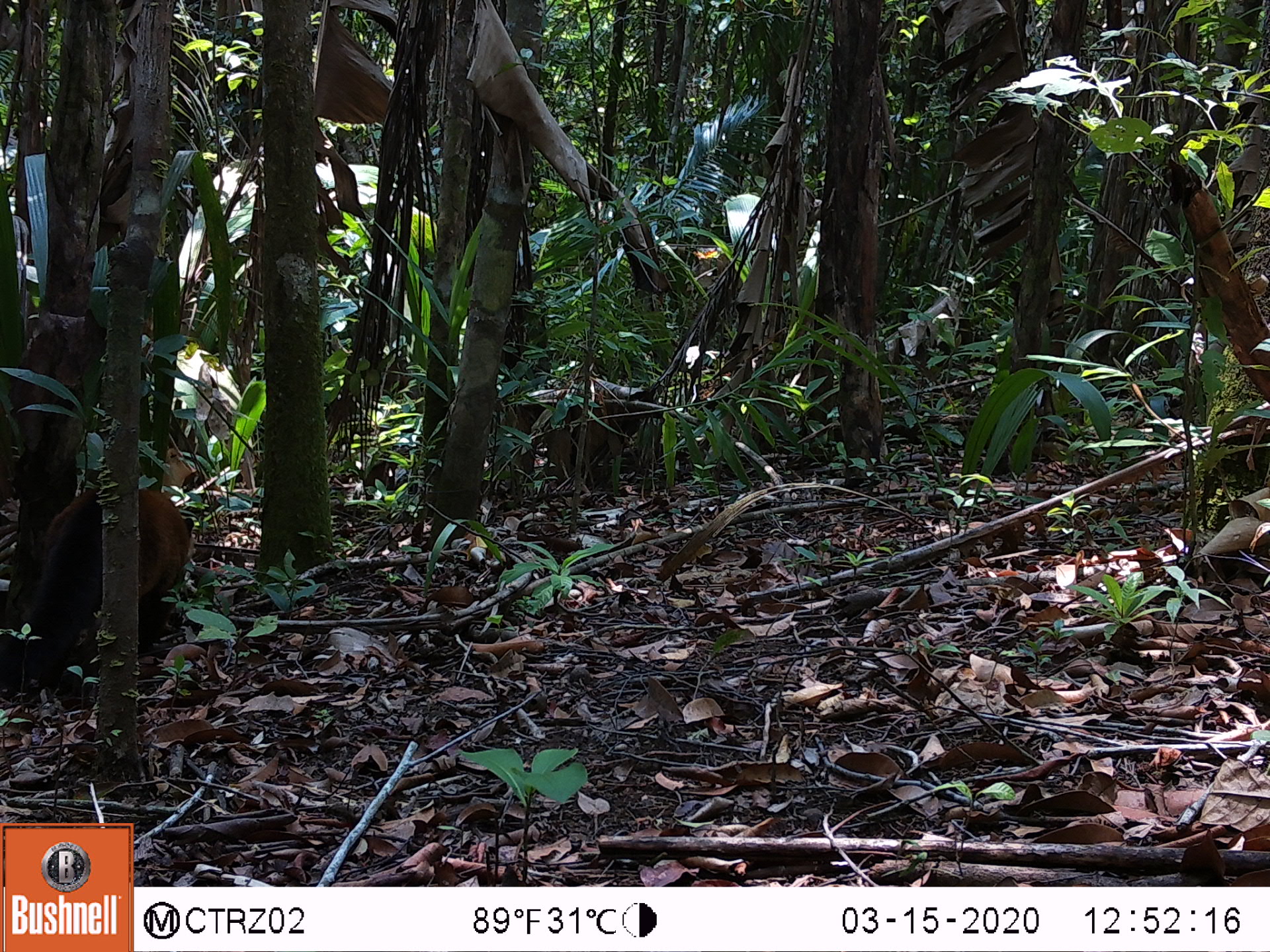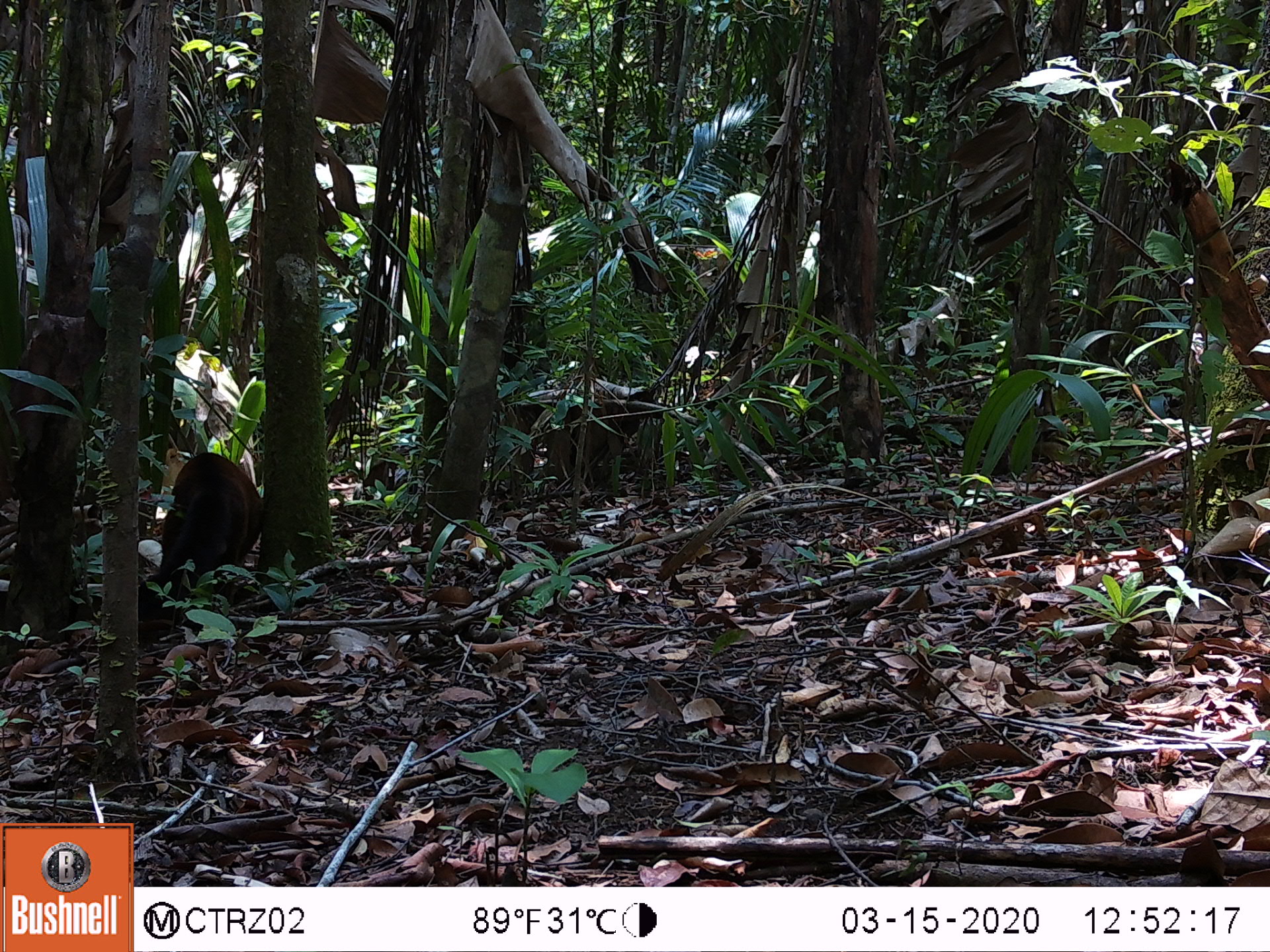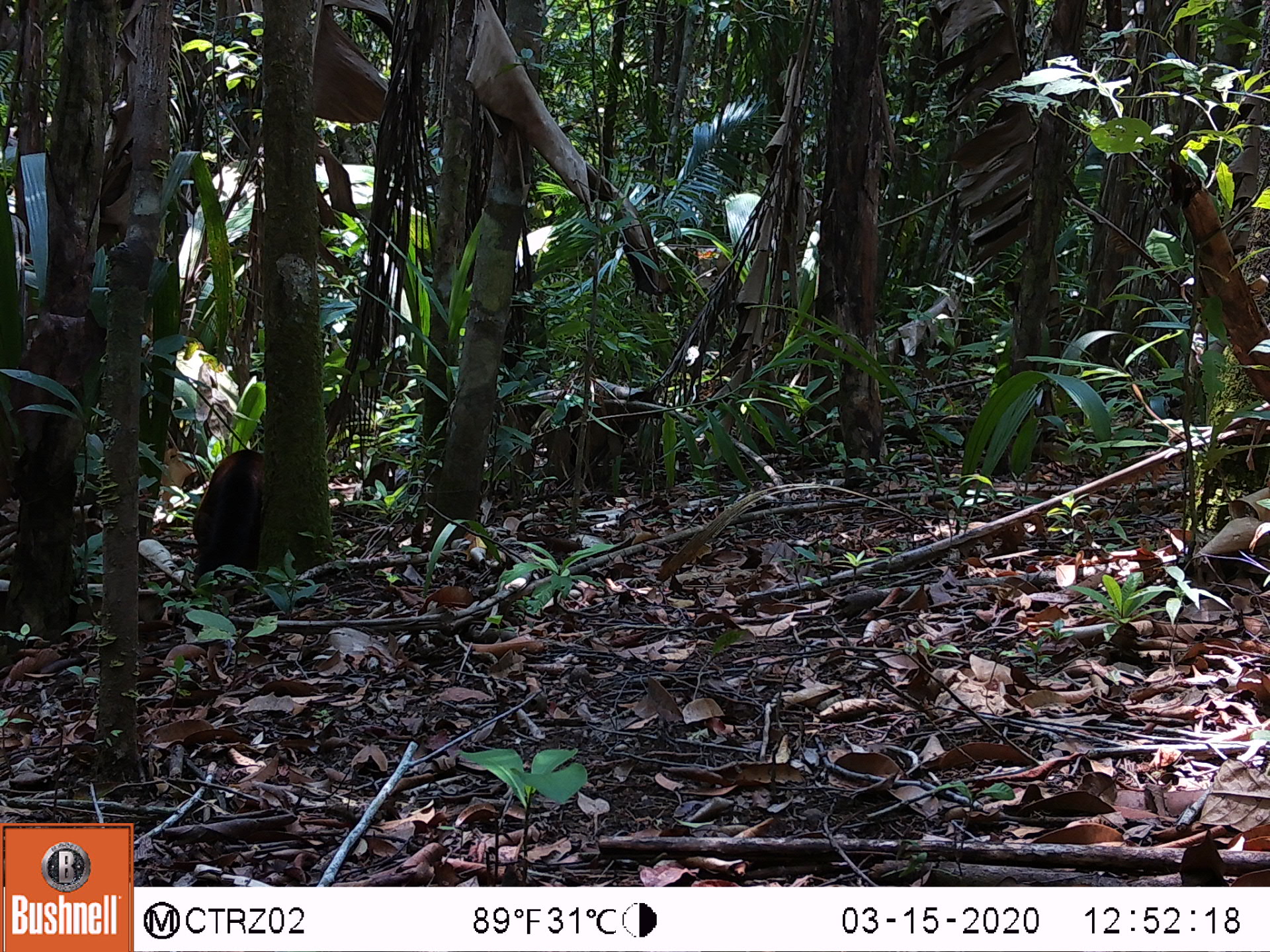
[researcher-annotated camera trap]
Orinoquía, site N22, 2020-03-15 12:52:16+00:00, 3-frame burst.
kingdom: Animalia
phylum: Chordata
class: Mammalia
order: Carnivora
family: Procyonidae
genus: Nasua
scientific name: Nasua nasua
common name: south american coati